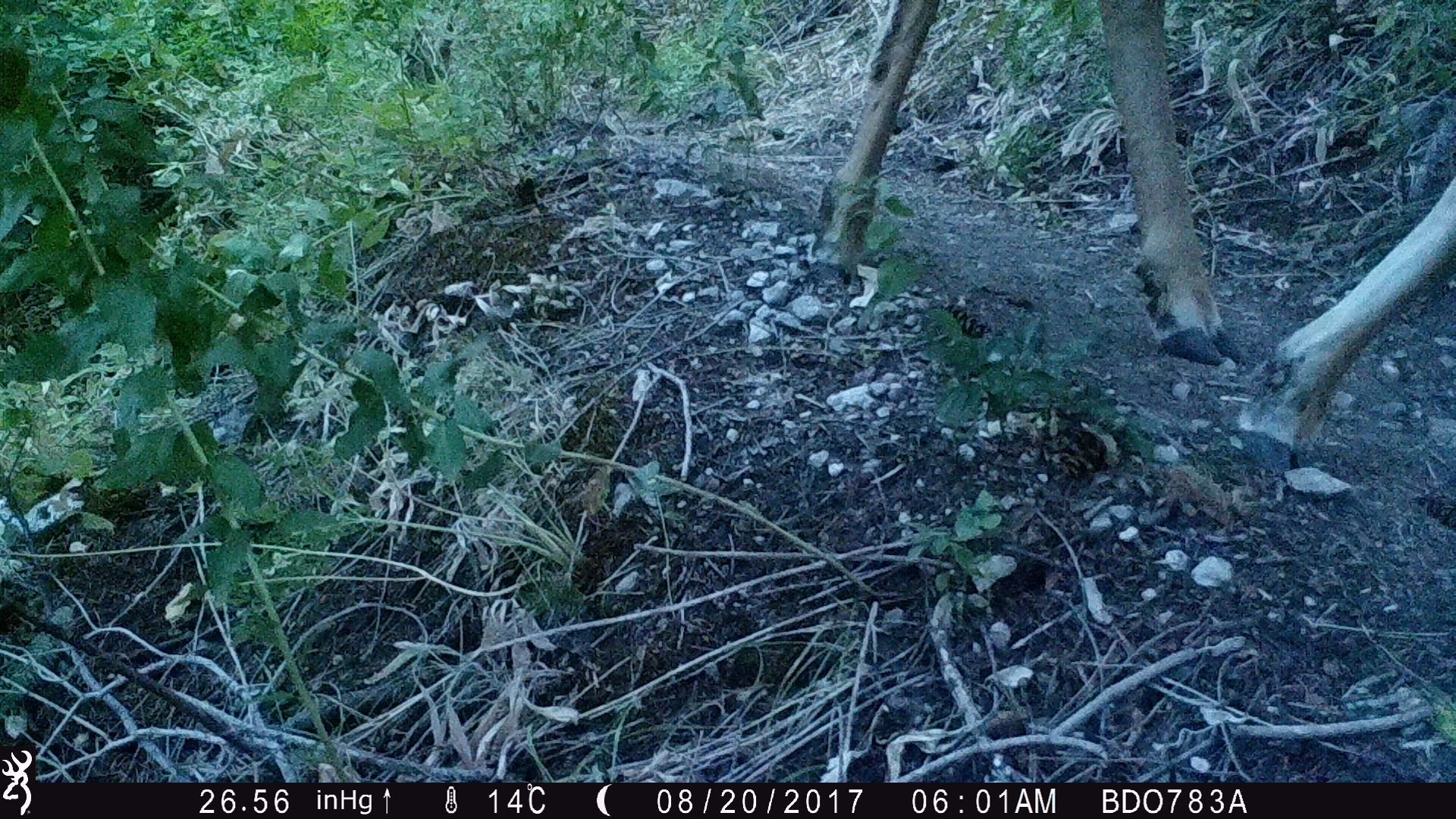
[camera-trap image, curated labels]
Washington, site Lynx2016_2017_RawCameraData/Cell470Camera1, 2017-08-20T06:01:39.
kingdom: Animalia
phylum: Chordata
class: Mammalia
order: Artiodactyla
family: Cervidae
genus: Odocoileus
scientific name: Odocoileus hemionus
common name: mule deer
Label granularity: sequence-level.